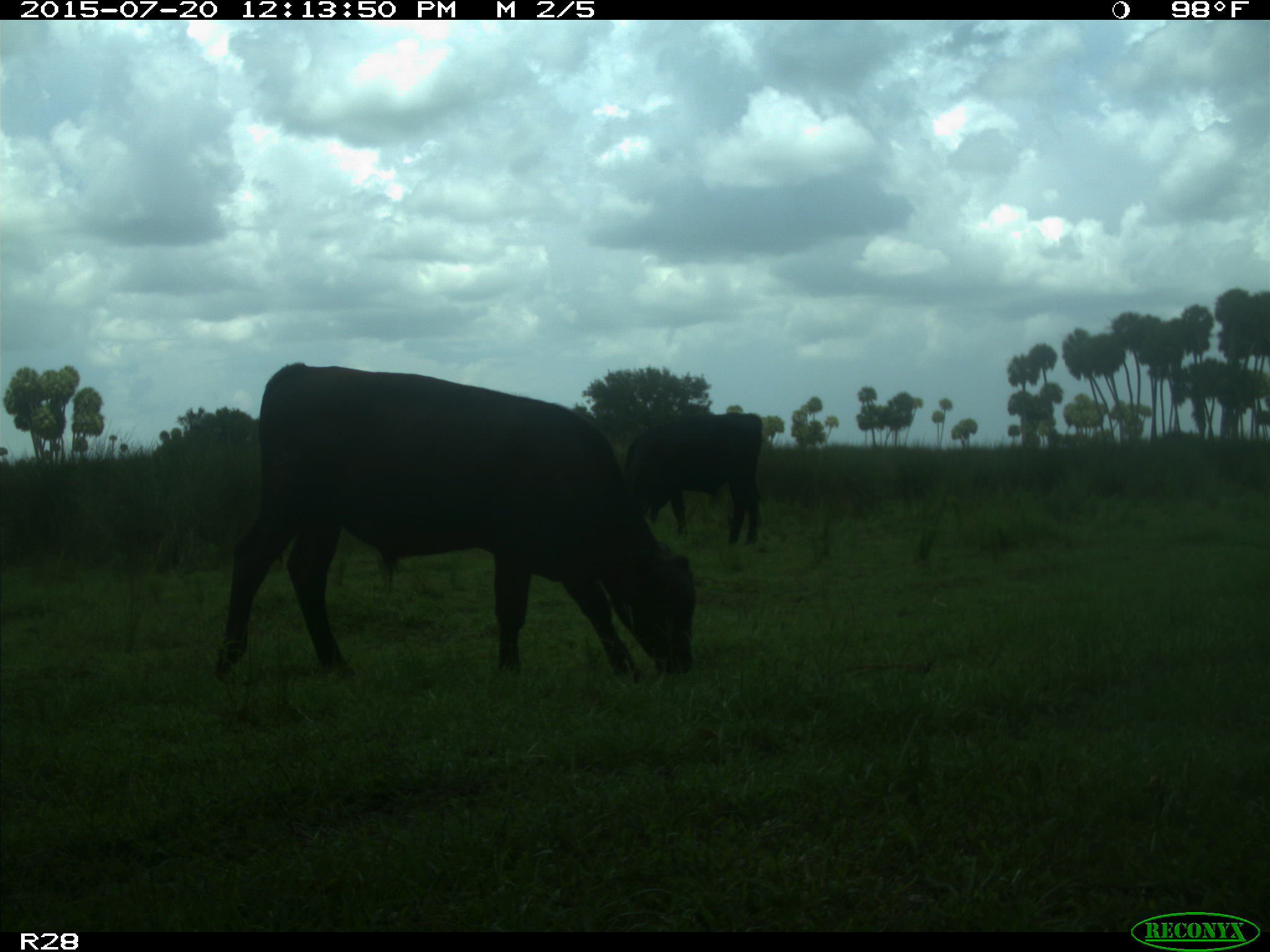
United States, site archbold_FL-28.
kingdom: Animalia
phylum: Chordata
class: Mammalia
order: Artiodactyla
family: Bovidae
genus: Bos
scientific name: Bos taurus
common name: domestic cow